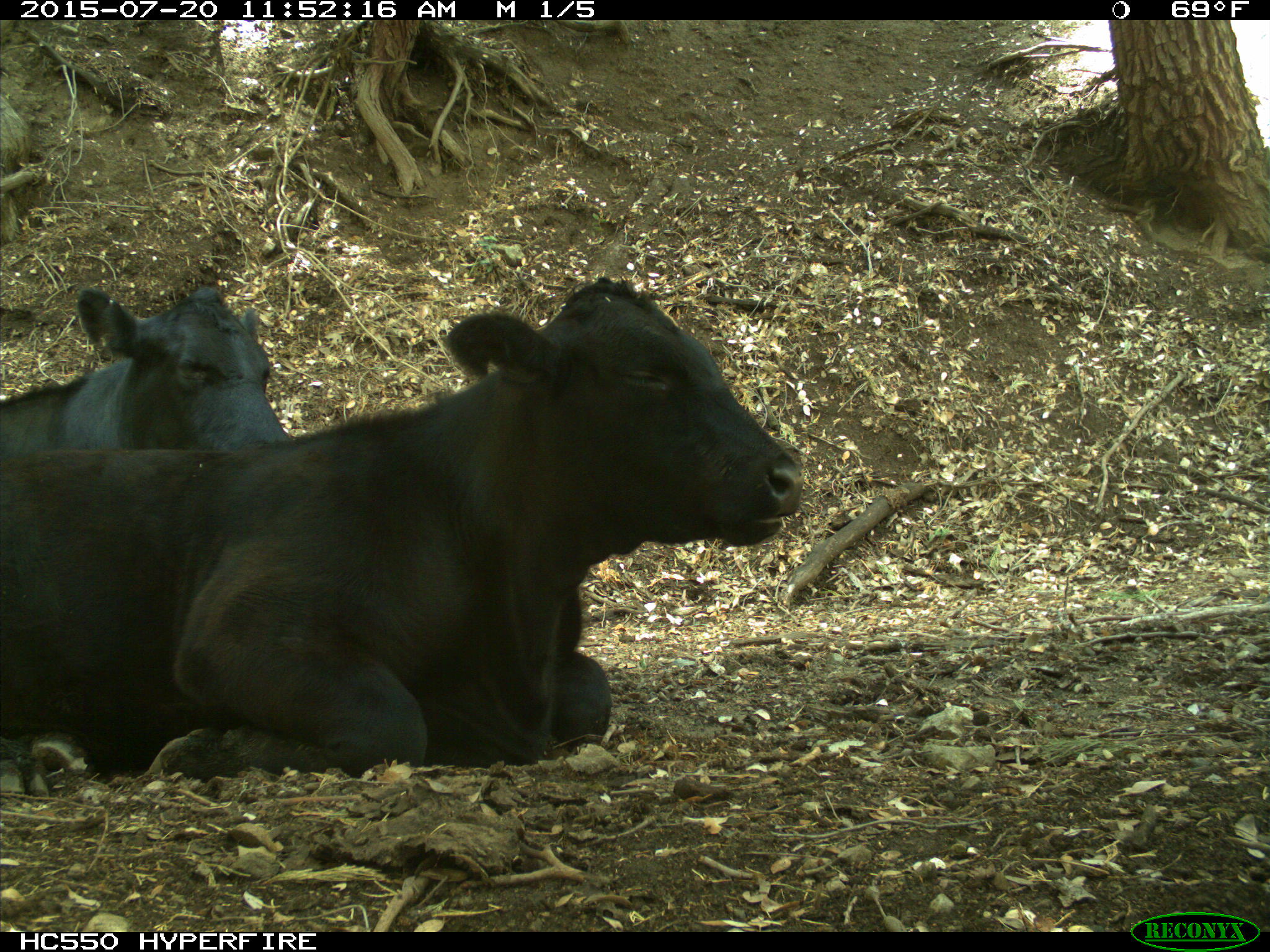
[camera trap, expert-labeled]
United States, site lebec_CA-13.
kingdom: Animalia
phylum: Chordata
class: Mammalia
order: Artiodactyla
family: Bovidae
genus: Bos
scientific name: Bos taurus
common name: domestic cow